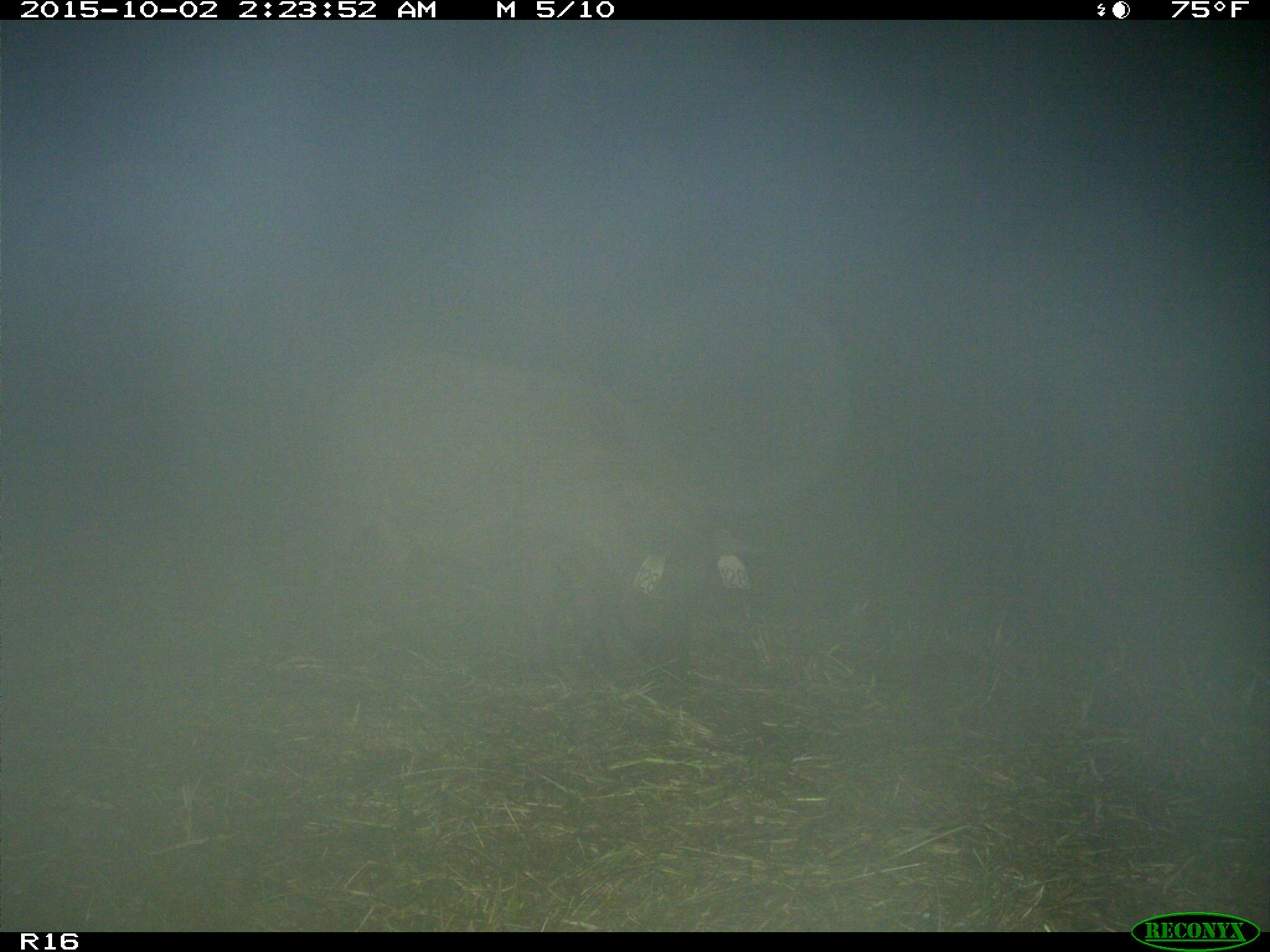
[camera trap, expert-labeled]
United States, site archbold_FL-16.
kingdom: Animalia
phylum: Chordata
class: Mammalia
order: Artiodactyla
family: Suidae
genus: Sus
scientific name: Sus scrofa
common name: wild boar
Sus scrofa (wild boar).